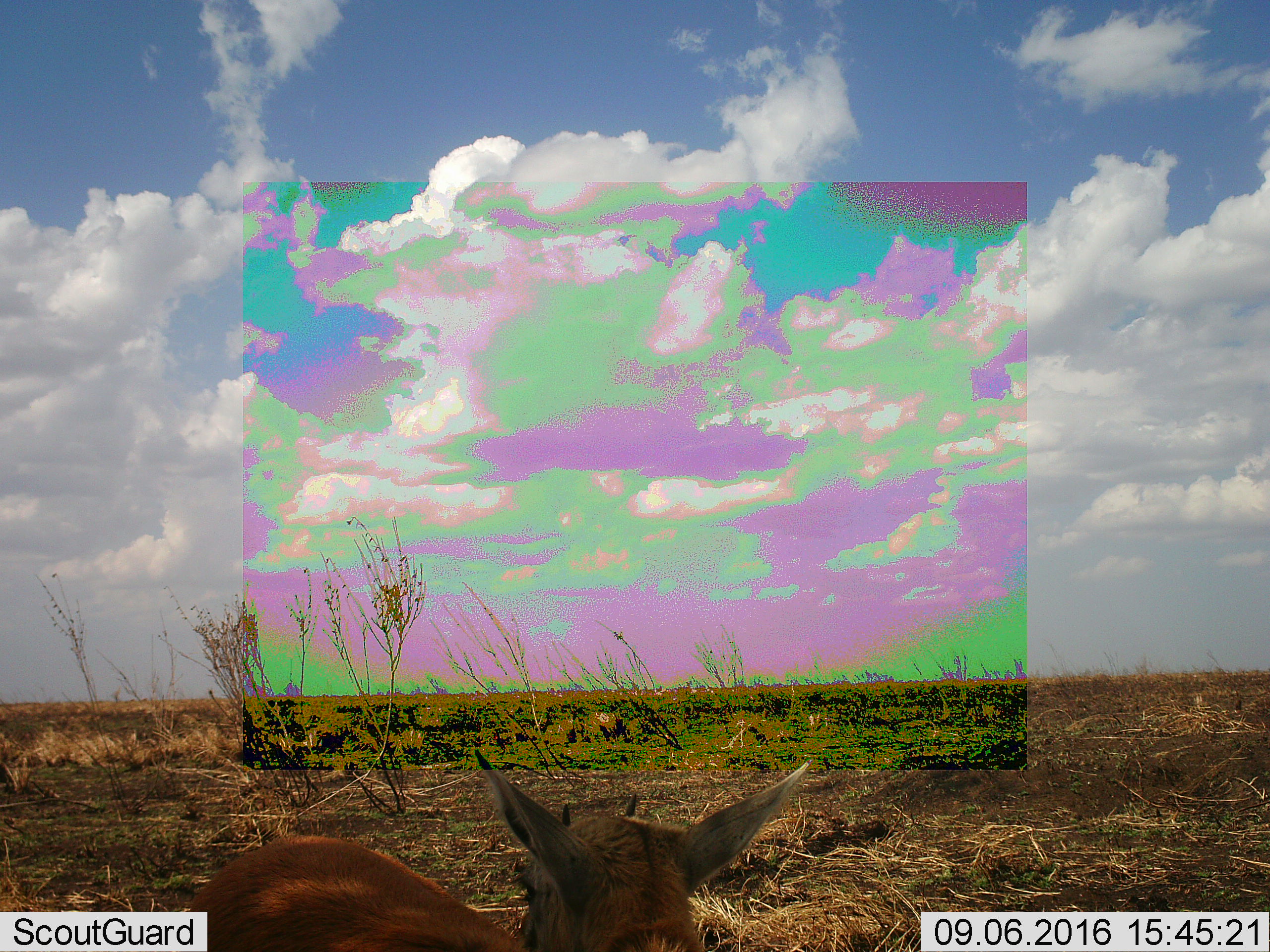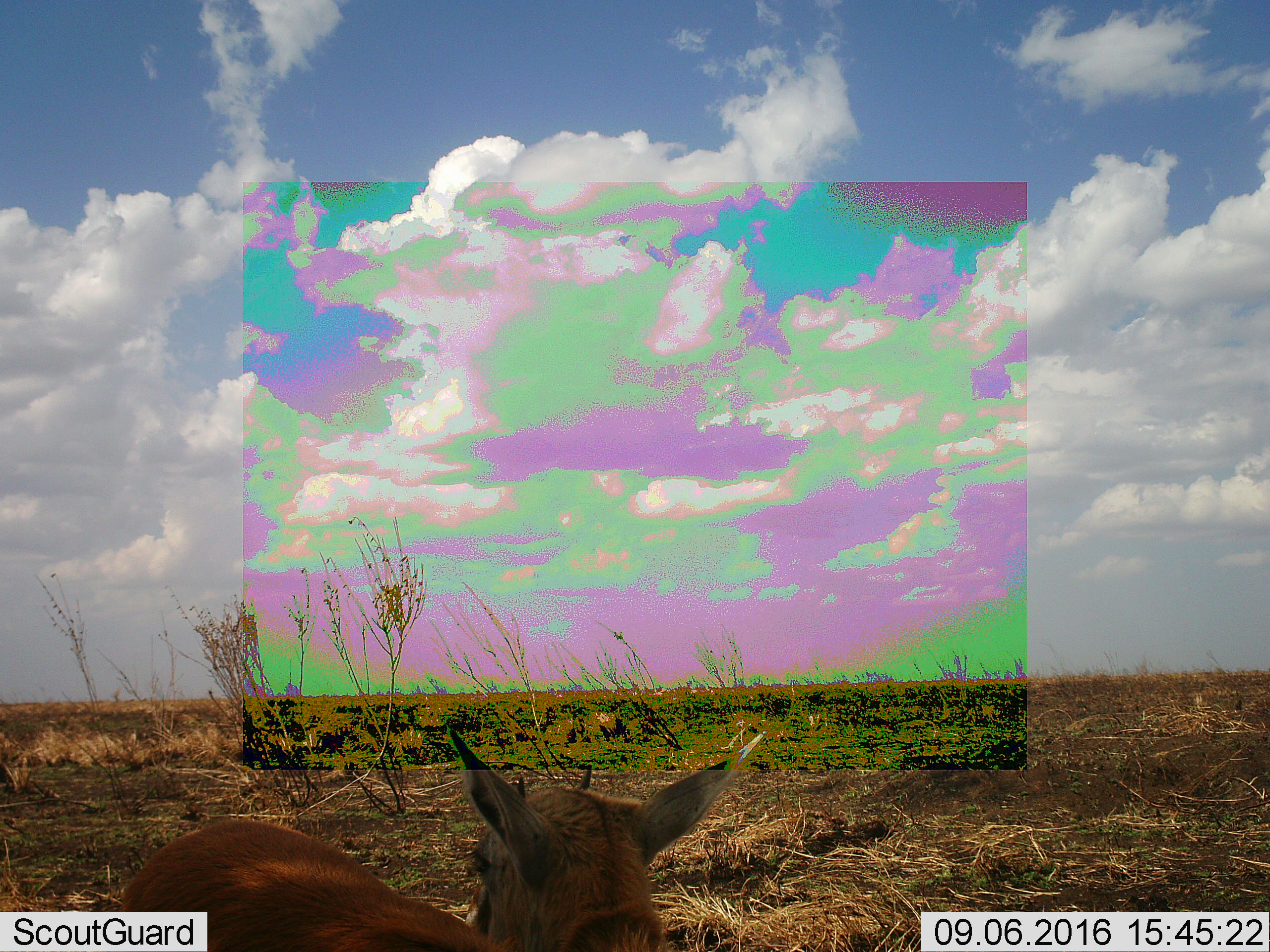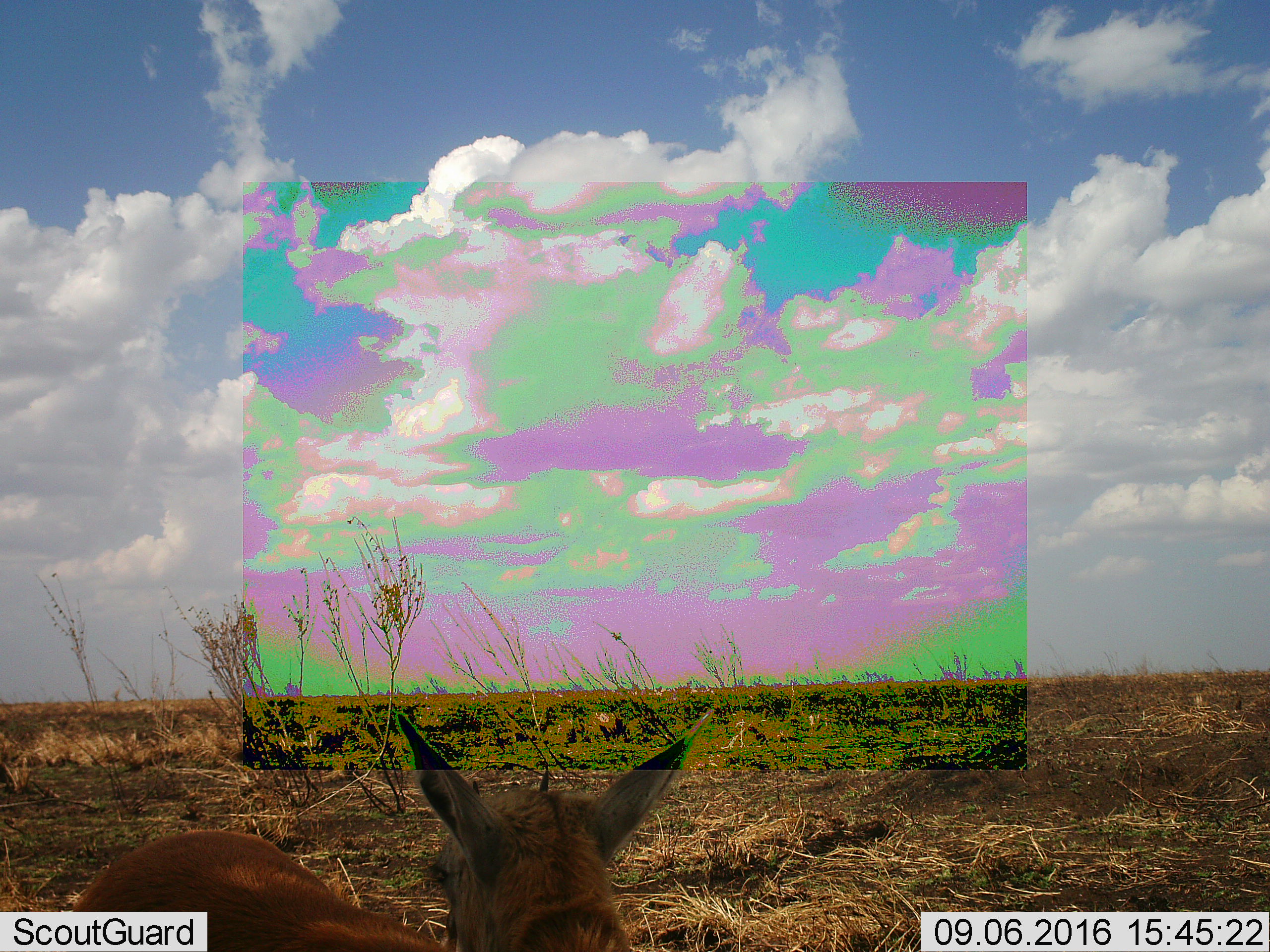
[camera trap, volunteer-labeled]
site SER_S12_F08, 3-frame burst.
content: unidentified animal